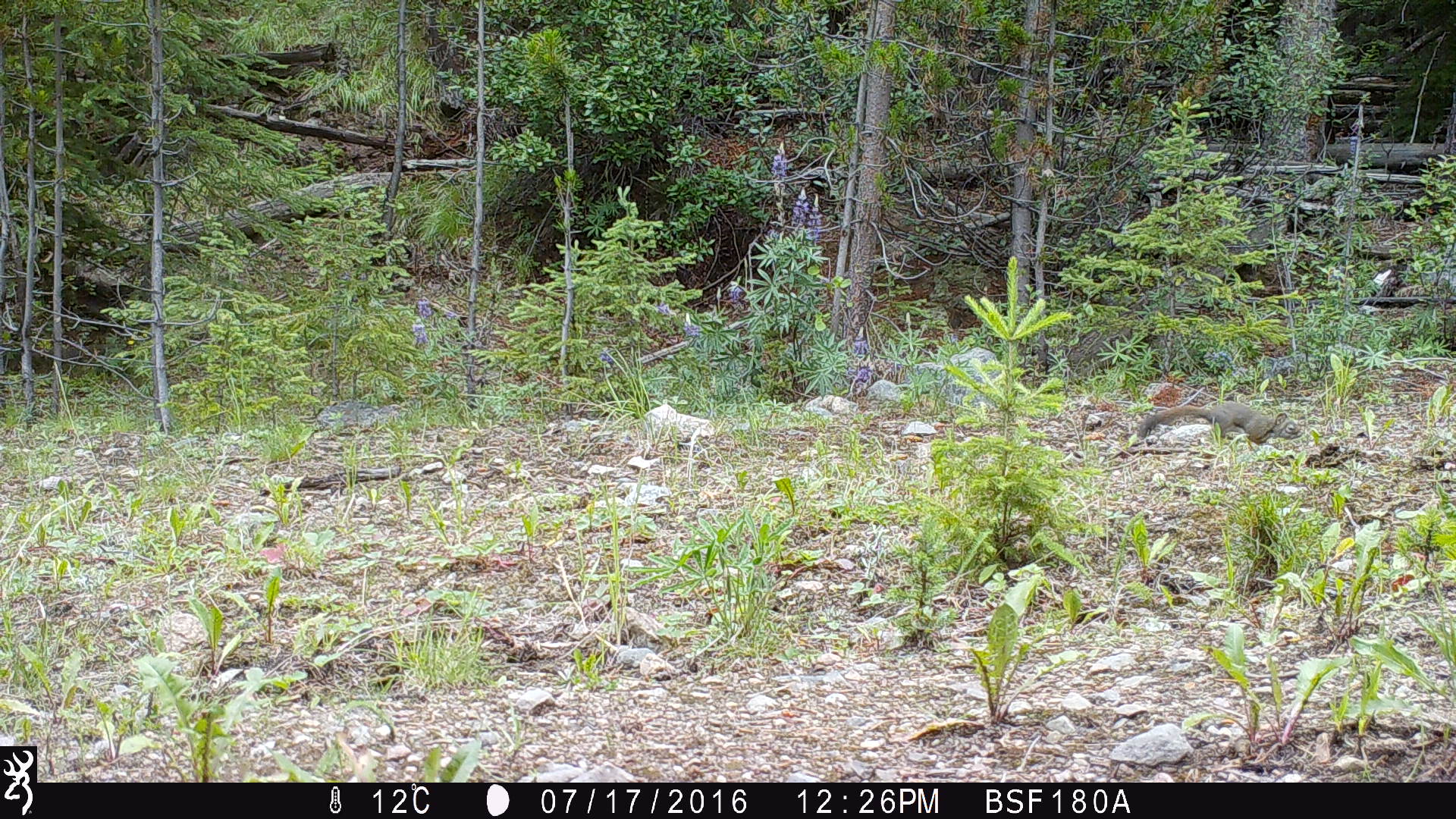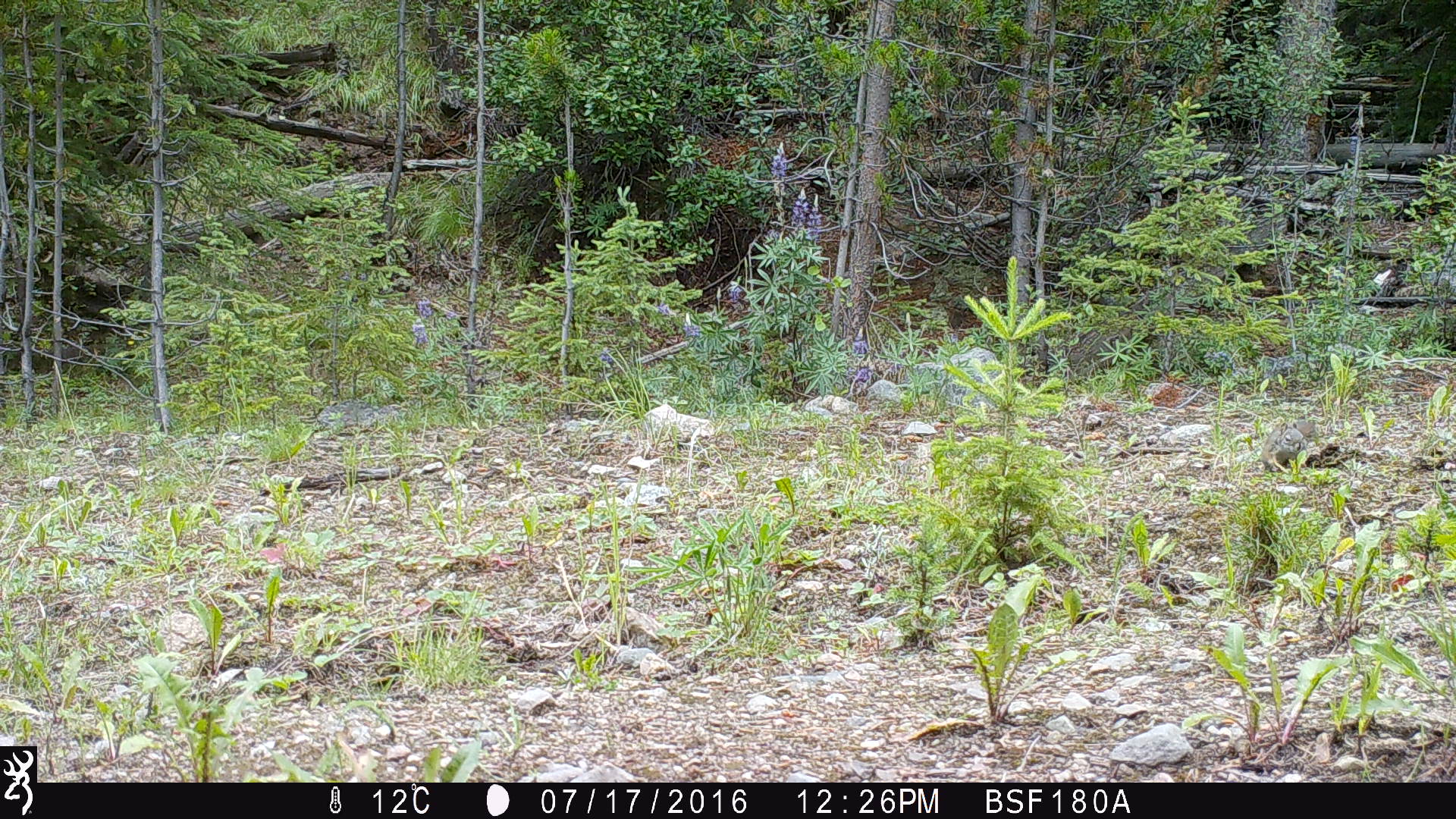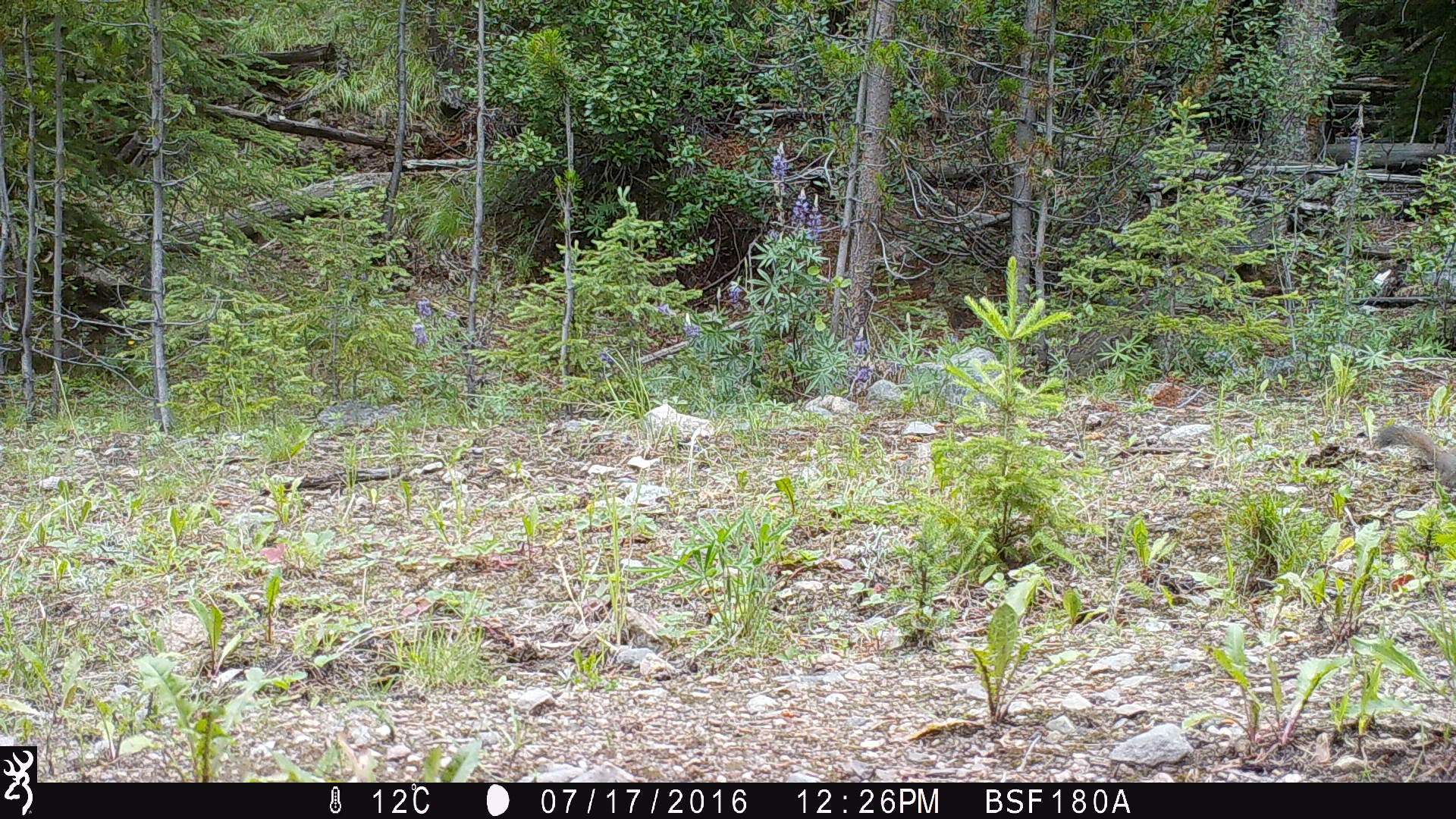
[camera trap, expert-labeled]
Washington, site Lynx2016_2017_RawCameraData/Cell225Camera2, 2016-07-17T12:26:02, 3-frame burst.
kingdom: Animalia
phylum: Chordata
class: Mammalia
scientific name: Mammalia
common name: small mammal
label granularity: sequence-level